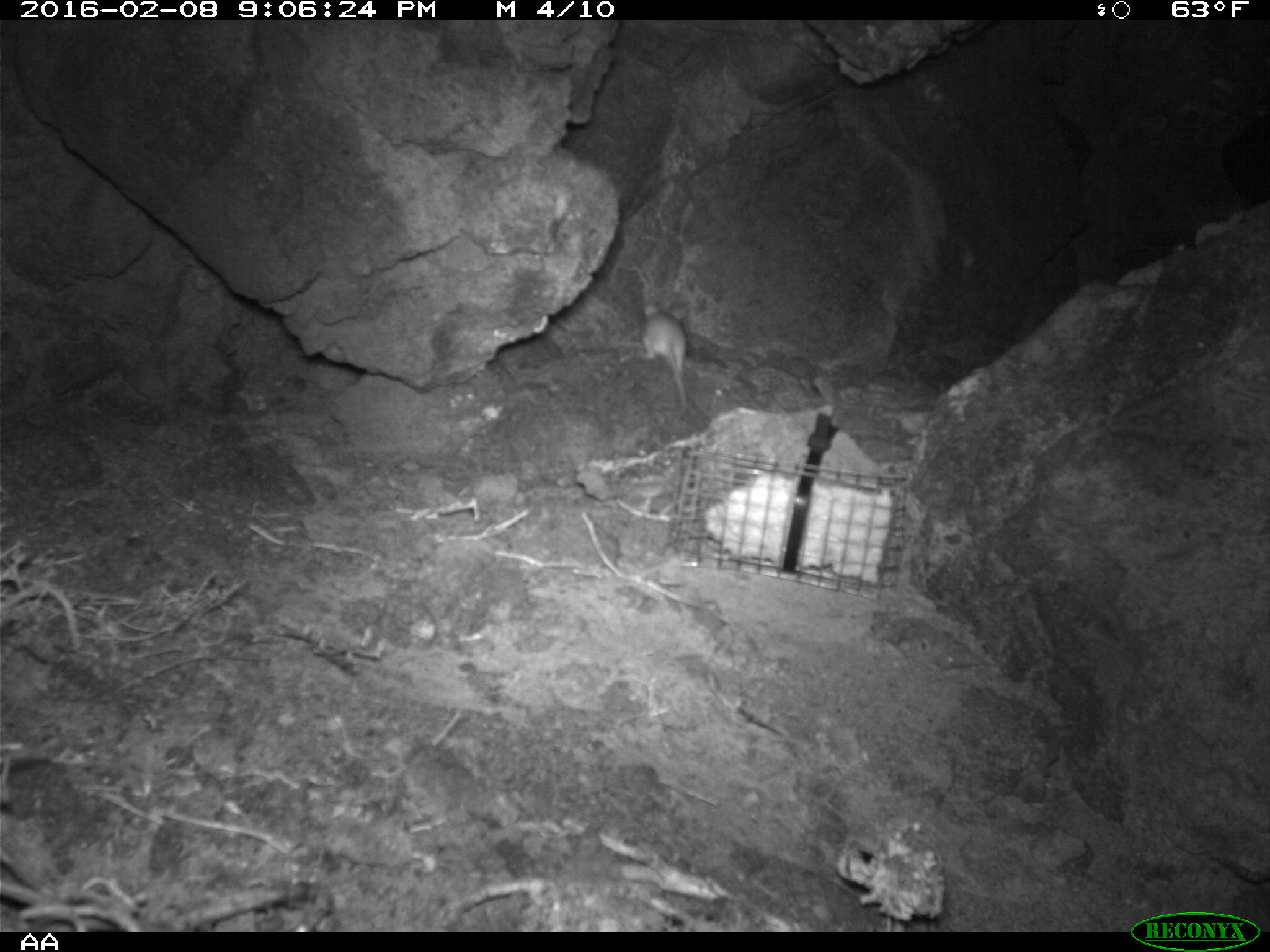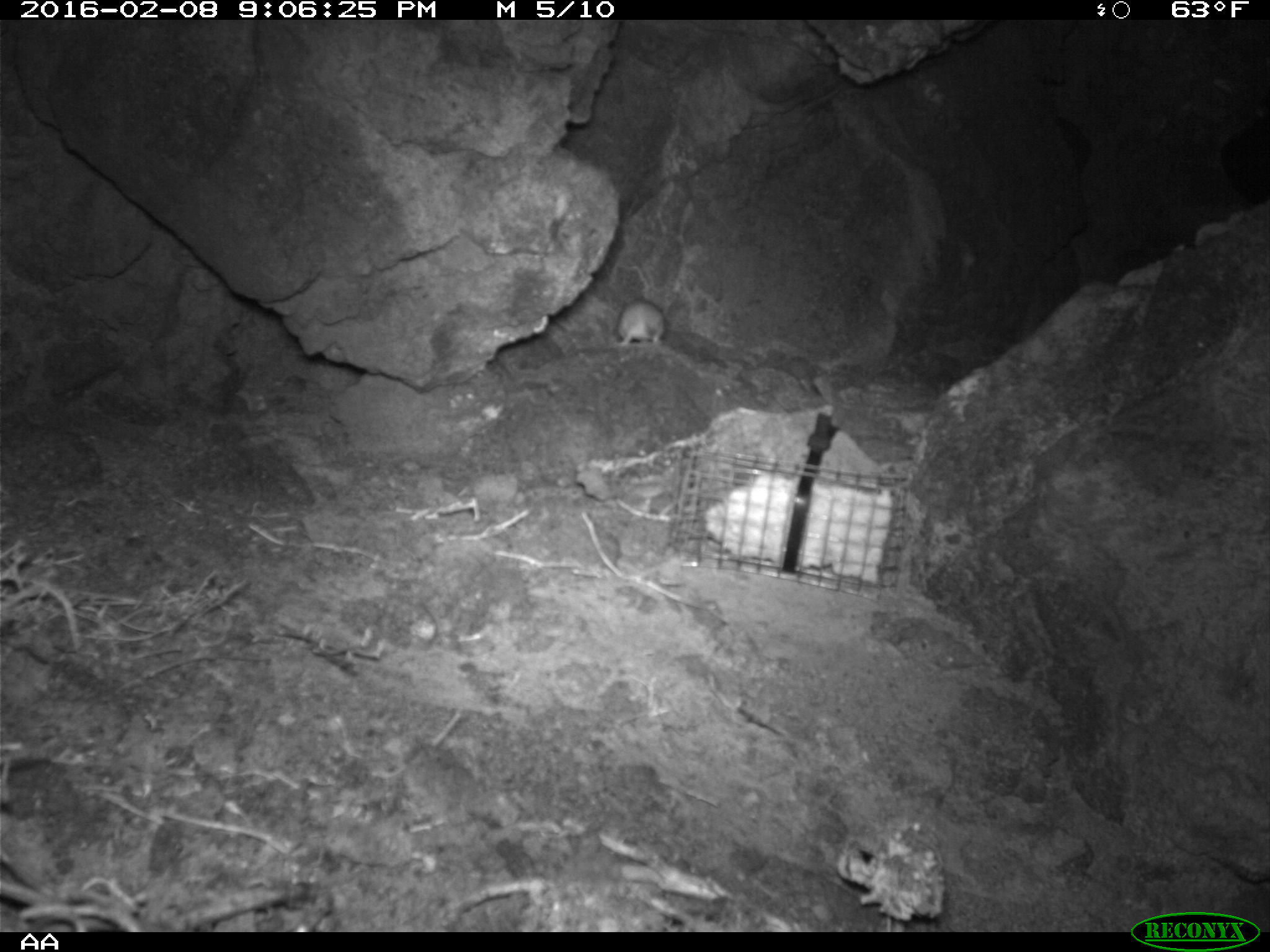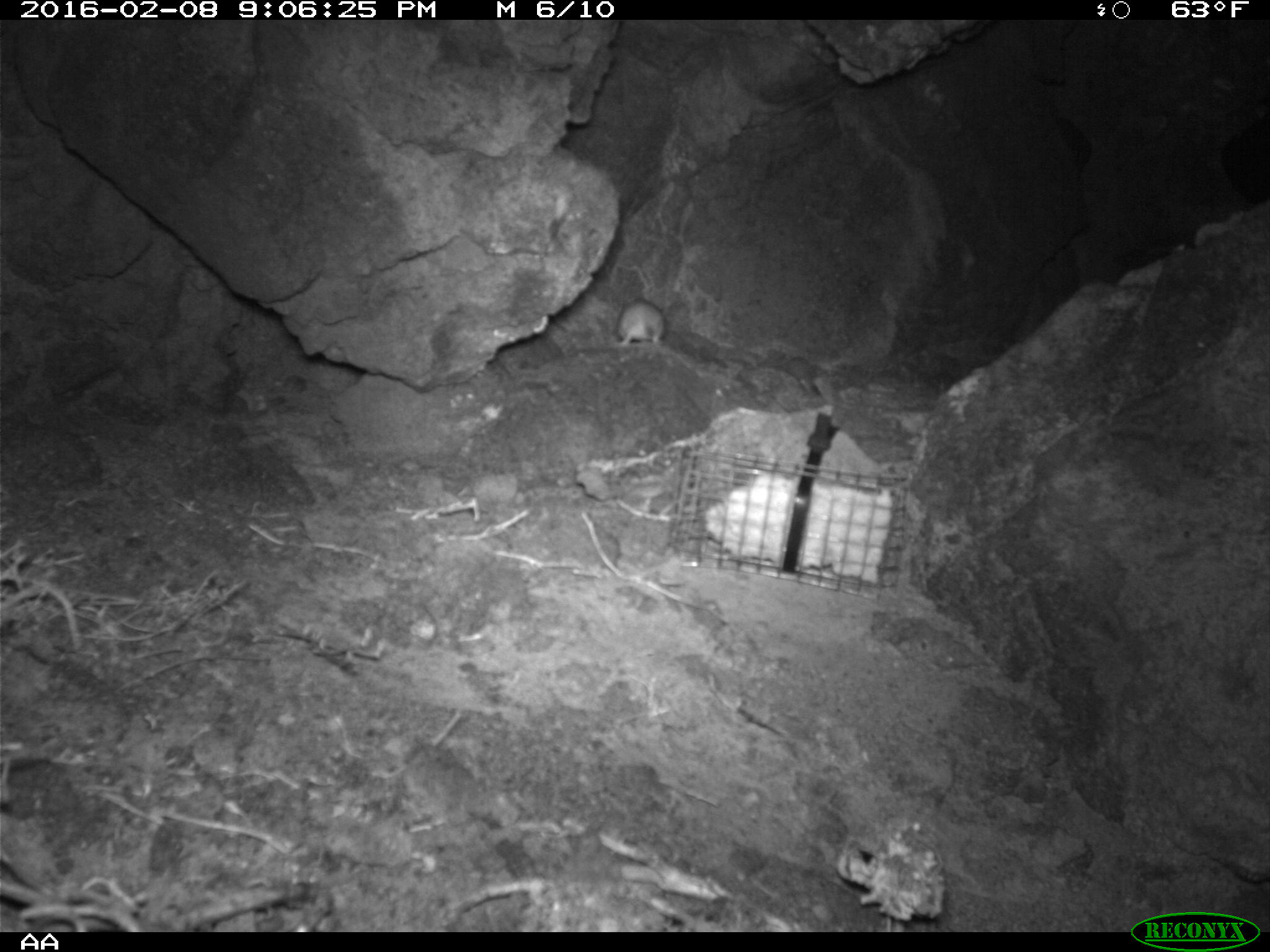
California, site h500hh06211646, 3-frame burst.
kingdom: Animalia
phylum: Chordata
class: Mammalia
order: Rodentia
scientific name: Rodentia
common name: rodent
Rodent (Rodentia).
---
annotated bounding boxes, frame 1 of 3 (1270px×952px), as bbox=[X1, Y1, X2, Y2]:
rodent: bbox=[633, 299, 690, 408]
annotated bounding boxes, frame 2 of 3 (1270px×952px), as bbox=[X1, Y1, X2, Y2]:
rodent: bbox=[613, 297, 664, 346]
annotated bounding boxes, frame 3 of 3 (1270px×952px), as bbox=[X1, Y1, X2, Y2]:
rodent: bbox=[616, 296, 662, 348]